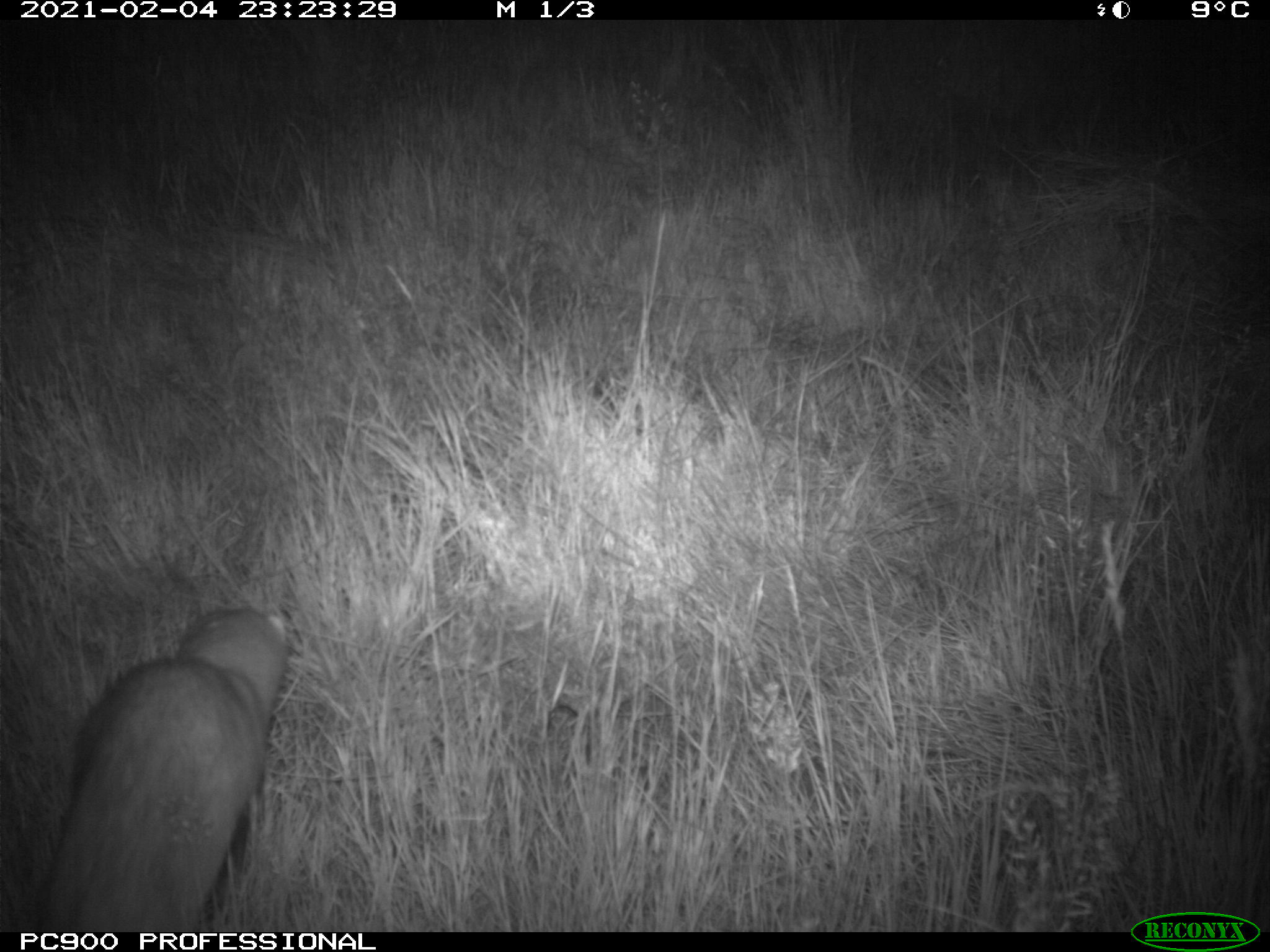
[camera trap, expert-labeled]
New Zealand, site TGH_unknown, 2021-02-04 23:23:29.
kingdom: Animalia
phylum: Chordata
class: Mammalia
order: Carnivora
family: Mustelidae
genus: Mustela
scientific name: Mustela furo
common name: ferret